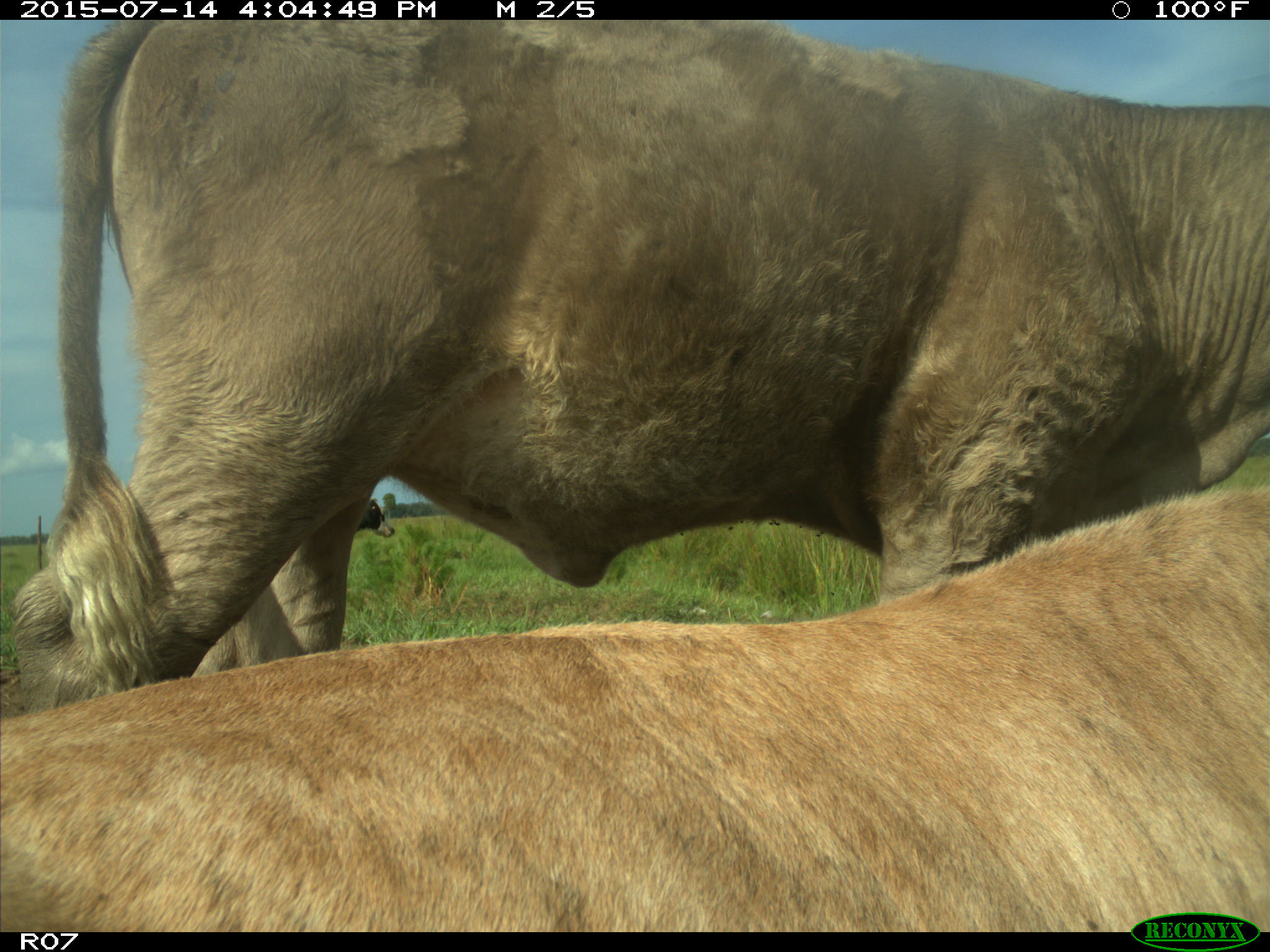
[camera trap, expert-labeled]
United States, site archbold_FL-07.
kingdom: Animalia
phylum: Chordata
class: Mammalia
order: Artiodactyla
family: Bovidae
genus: Bos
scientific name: Bos taurus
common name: domestic cow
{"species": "Bos taurus (domestic cow)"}